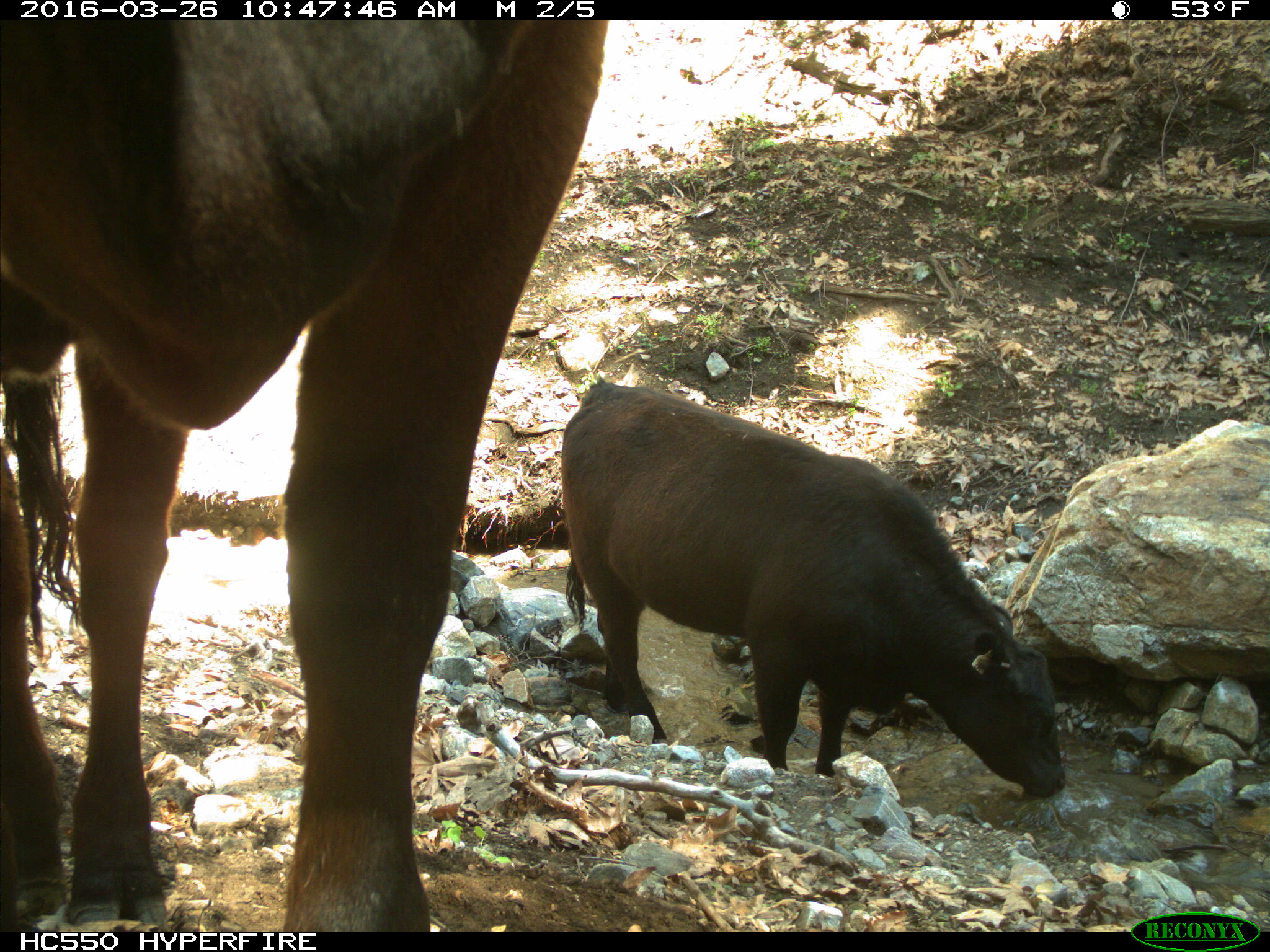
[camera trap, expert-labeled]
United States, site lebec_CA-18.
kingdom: Animalia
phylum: Chordata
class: Mammalia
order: Artiodactyla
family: Bovidae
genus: Bos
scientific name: Bos taurus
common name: domestic cow